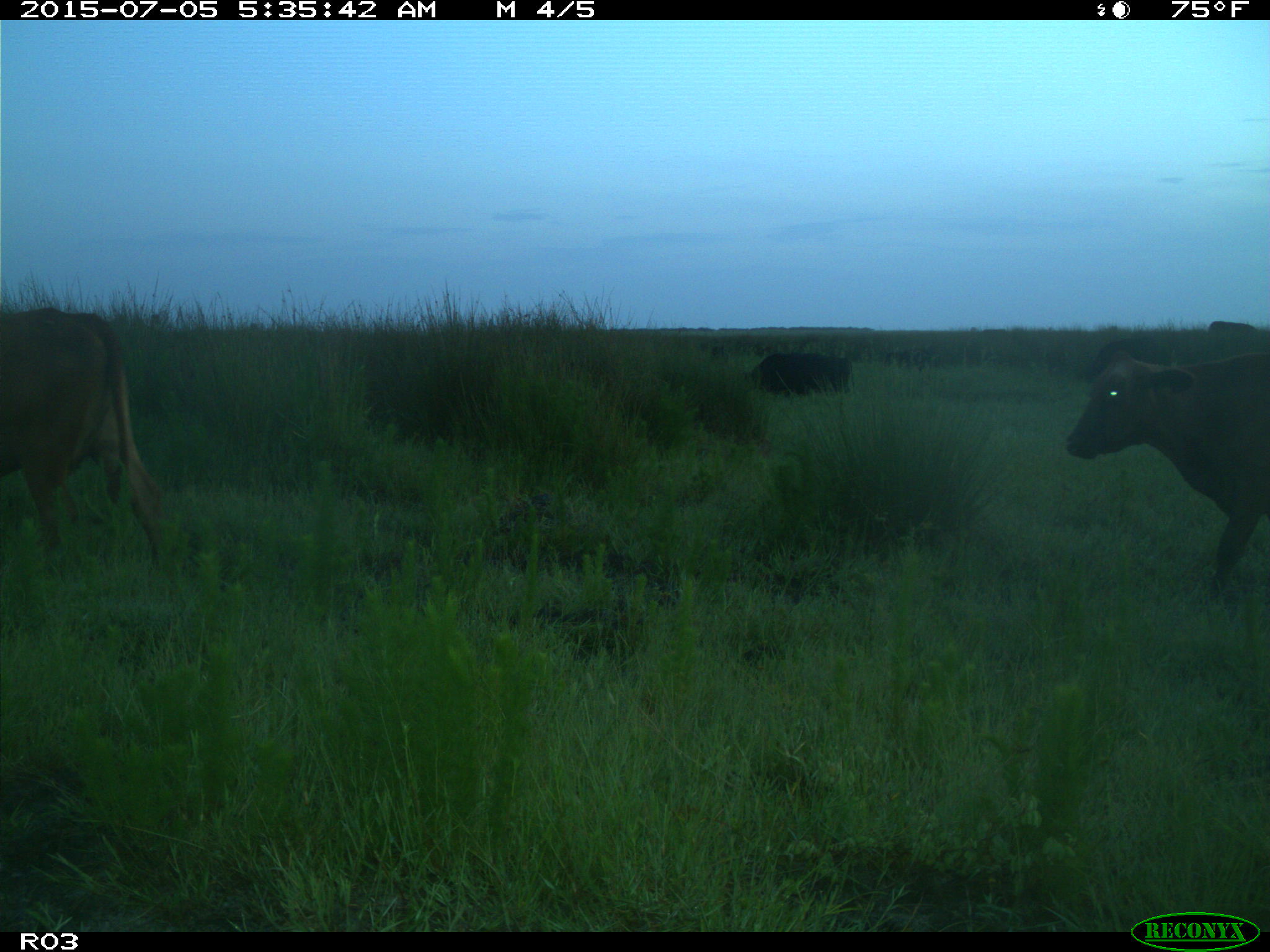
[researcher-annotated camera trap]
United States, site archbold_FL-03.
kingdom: Animalia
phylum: Chordata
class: Mammalia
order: Artiodactyla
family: Bovidae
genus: Bos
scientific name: Bos taurus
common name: domestic cow